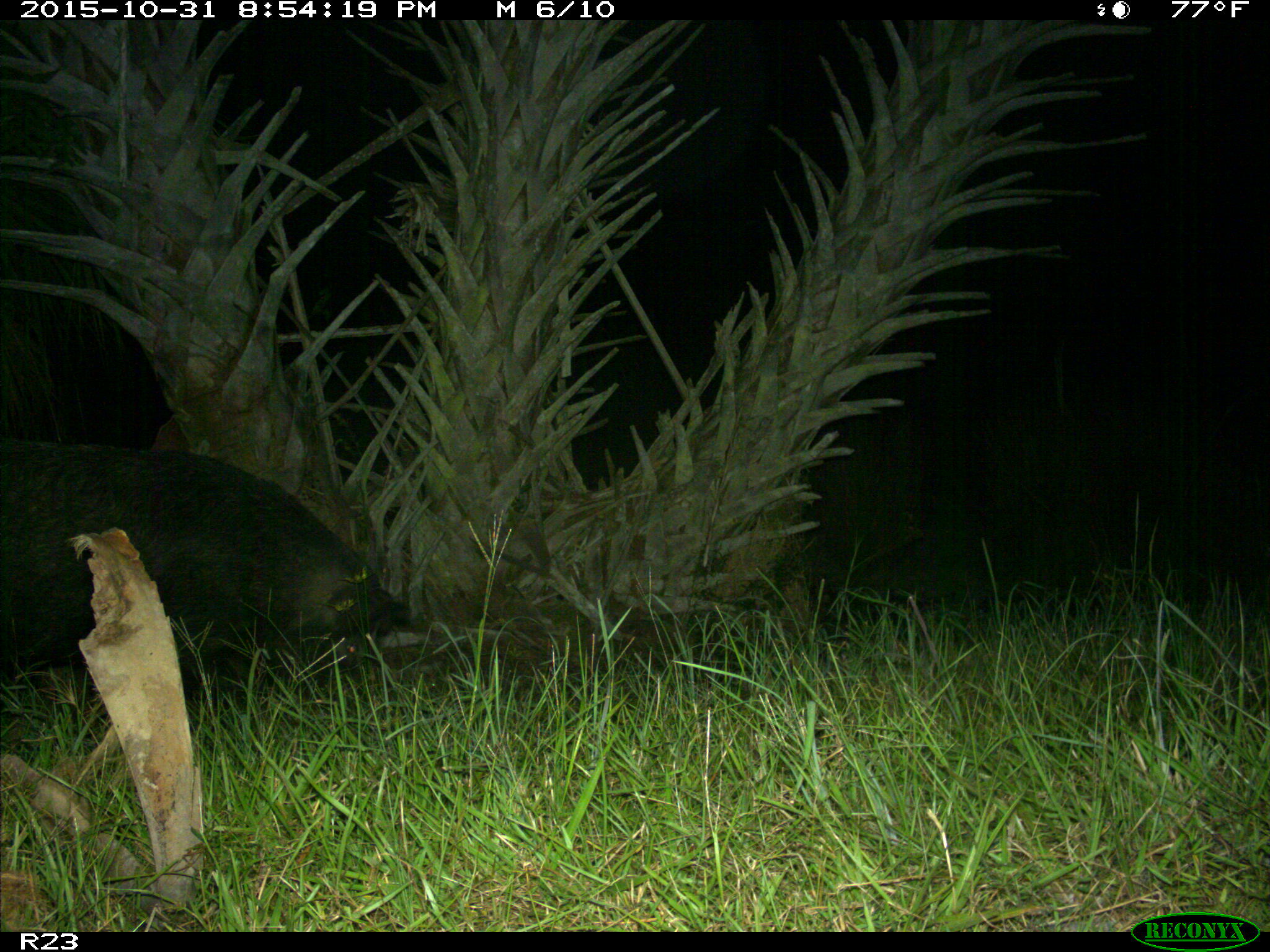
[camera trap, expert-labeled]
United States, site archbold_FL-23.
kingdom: Animalia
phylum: Chordata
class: Mammalia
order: Artiodactyla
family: Suidae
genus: Sus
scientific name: Sus scrofa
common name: wild boar